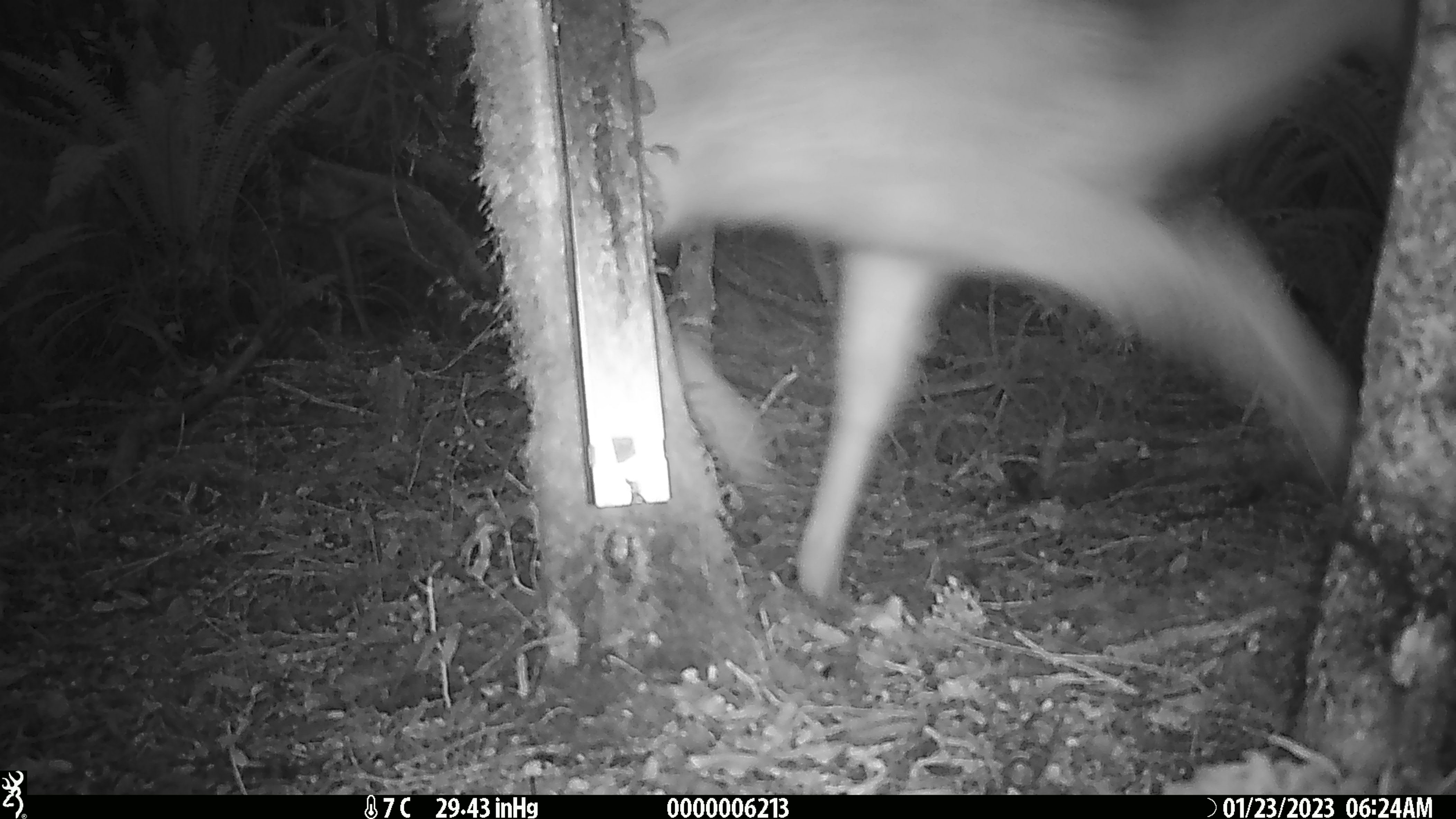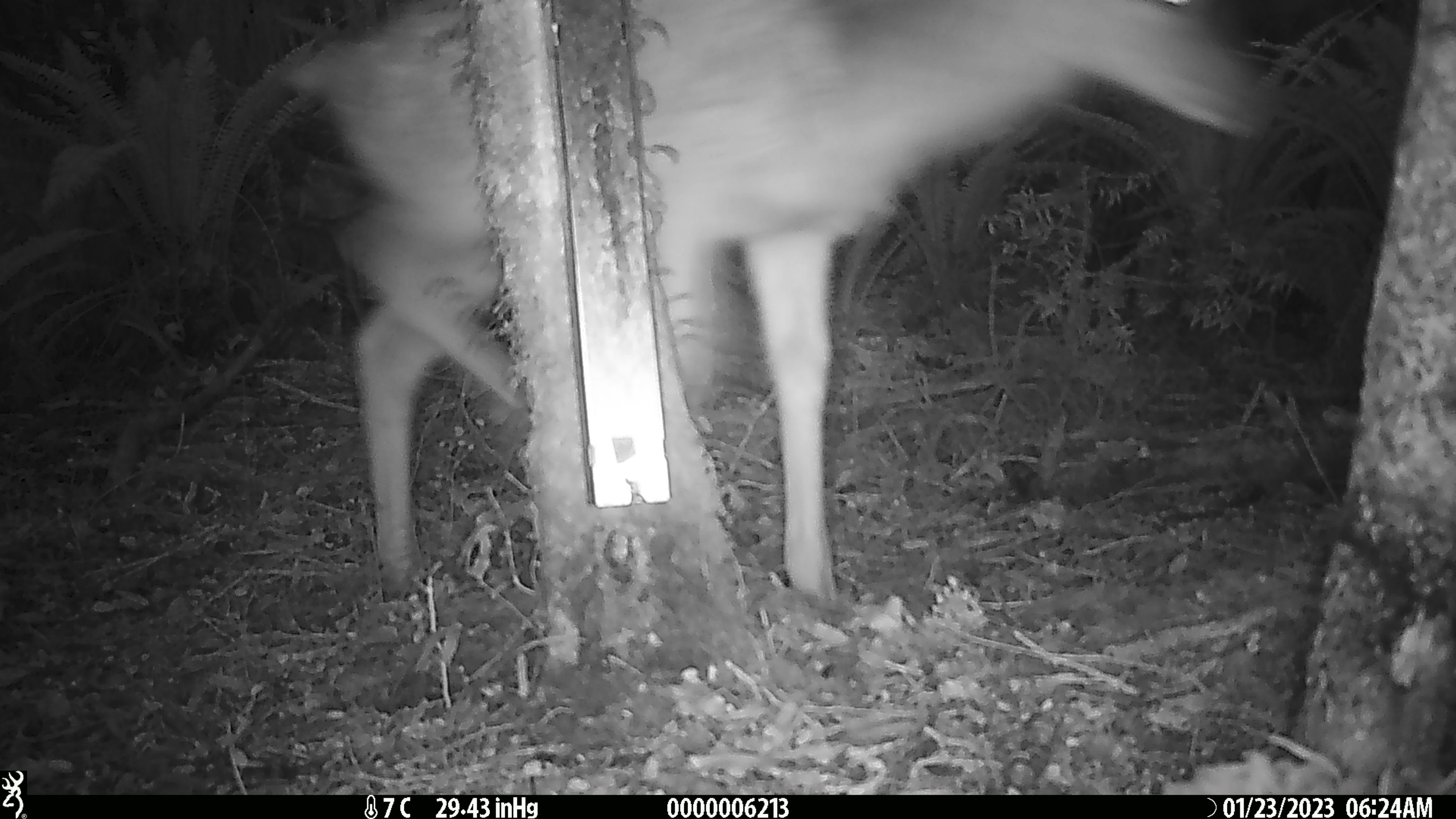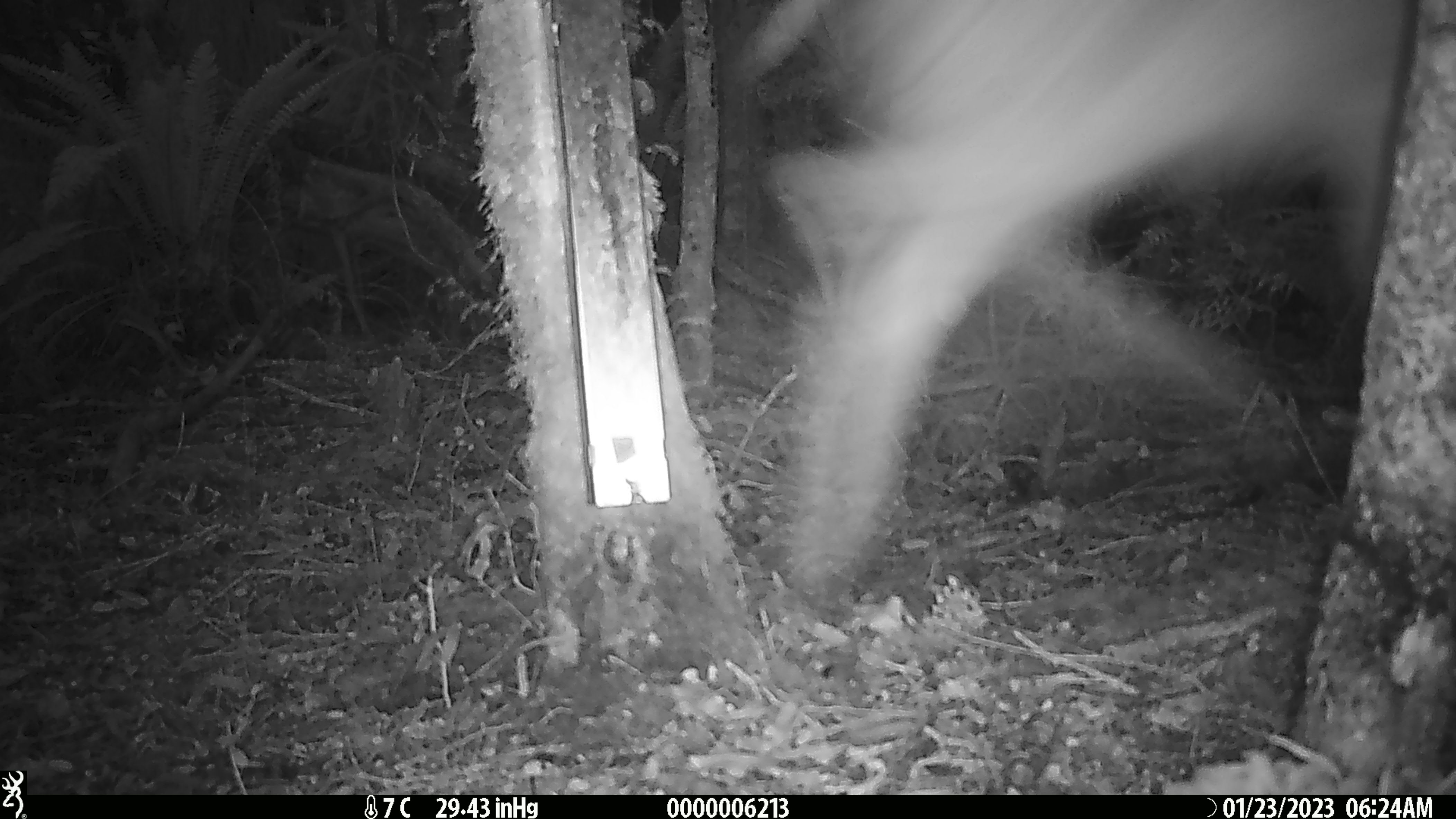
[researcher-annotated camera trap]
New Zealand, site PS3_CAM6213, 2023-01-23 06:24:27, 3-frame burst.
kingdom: Animalia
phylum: Chordata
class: Mammalia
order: Artiodactyla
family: Cervidae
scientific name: Cervidae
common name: deer